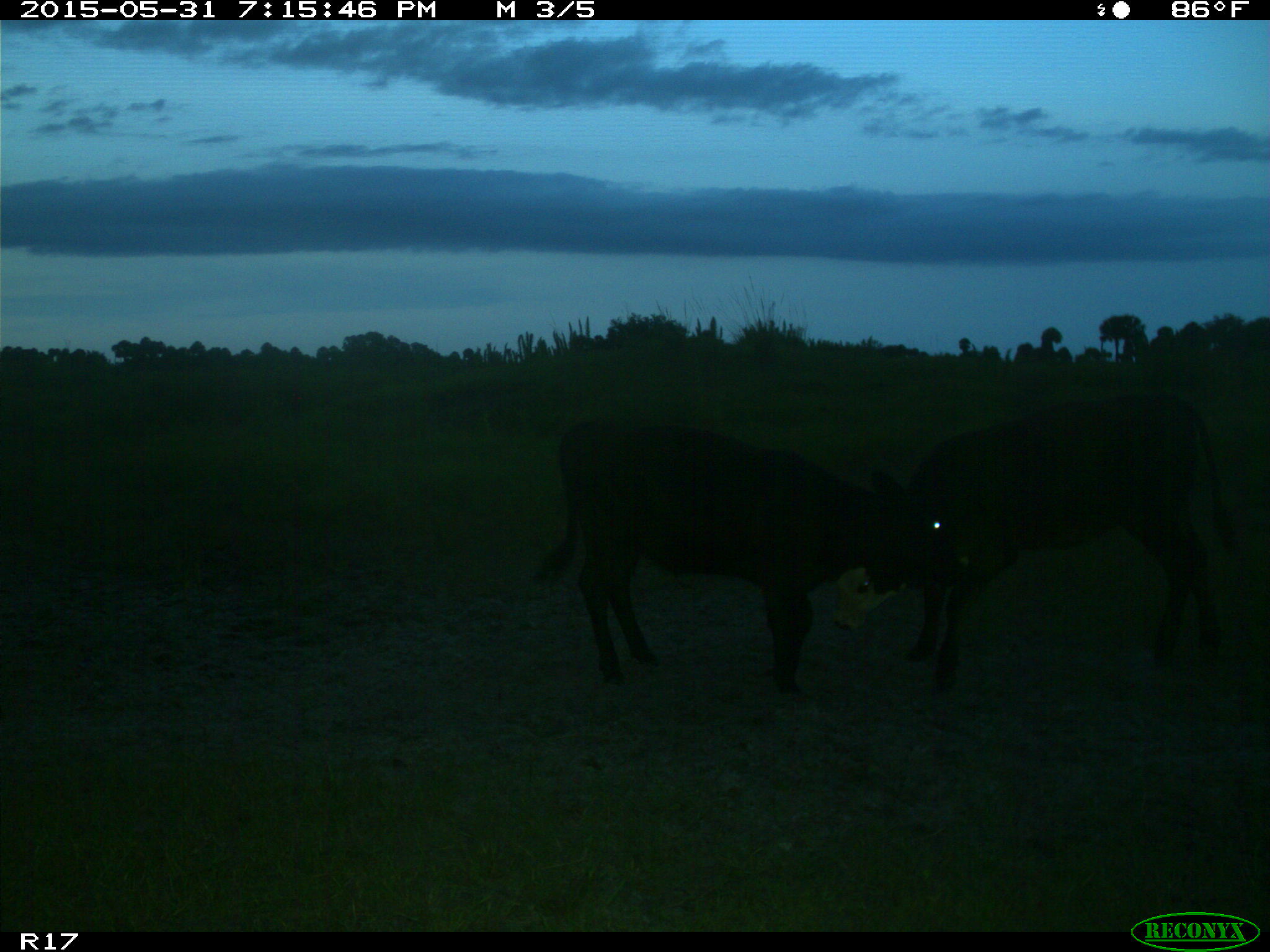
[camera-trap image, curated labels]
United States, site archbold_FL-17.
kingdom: Animalia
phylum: Chordata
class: Mammalia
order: Artiodactyla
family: Bovidae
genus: Bos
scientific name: Bos taurus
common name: domestic cow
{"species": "Bos taurus (domestic cow)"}